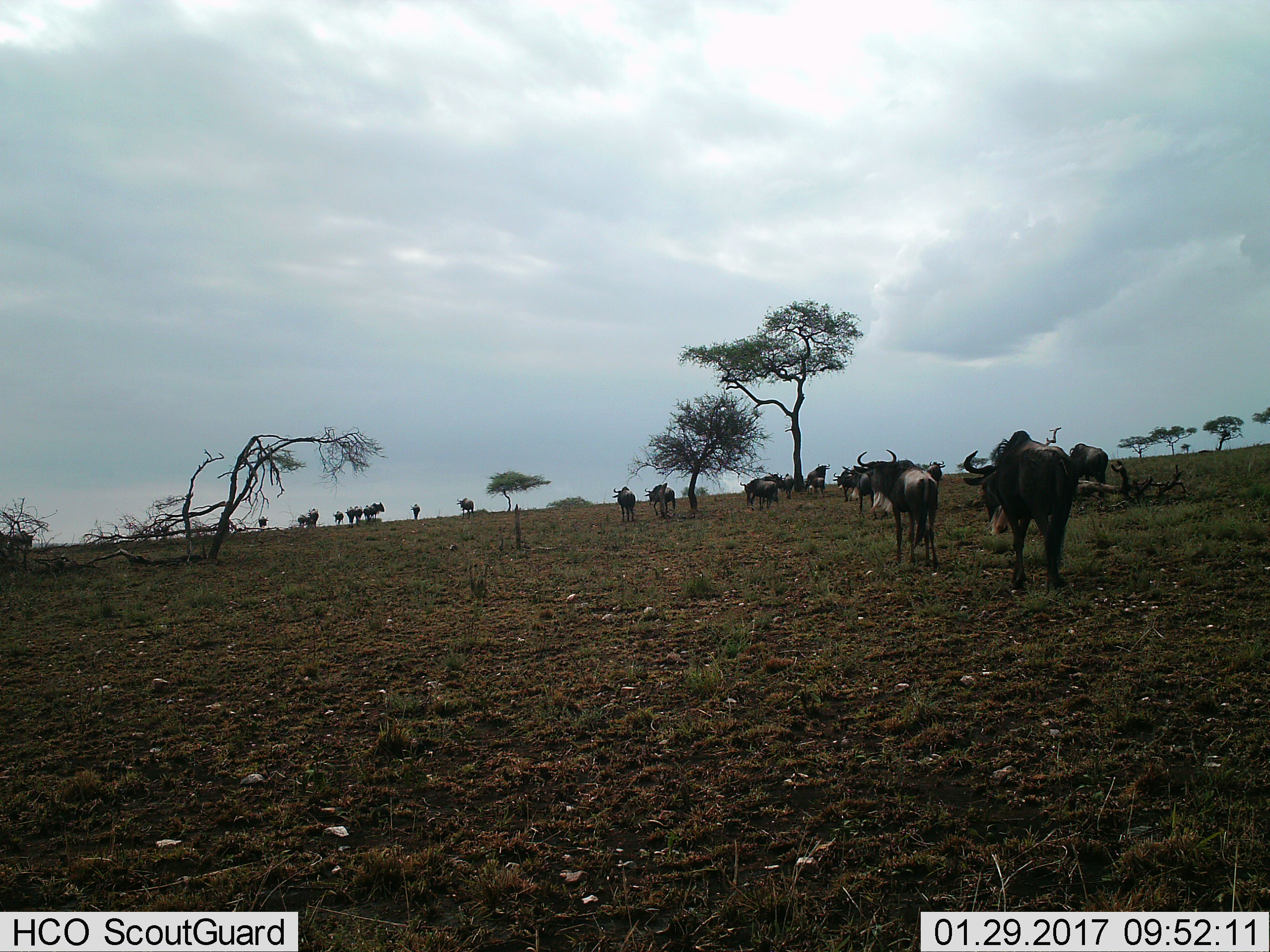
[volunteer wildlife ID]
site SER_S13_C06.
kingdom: Animalia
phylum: Chordata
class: Mammalia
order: Artiodactyla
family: Bovidae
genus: Connochaetes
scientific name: Connochaetes taurinus taurinus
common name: blue wildebeest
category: wildebeestblue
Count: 11-50.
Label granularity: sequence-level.